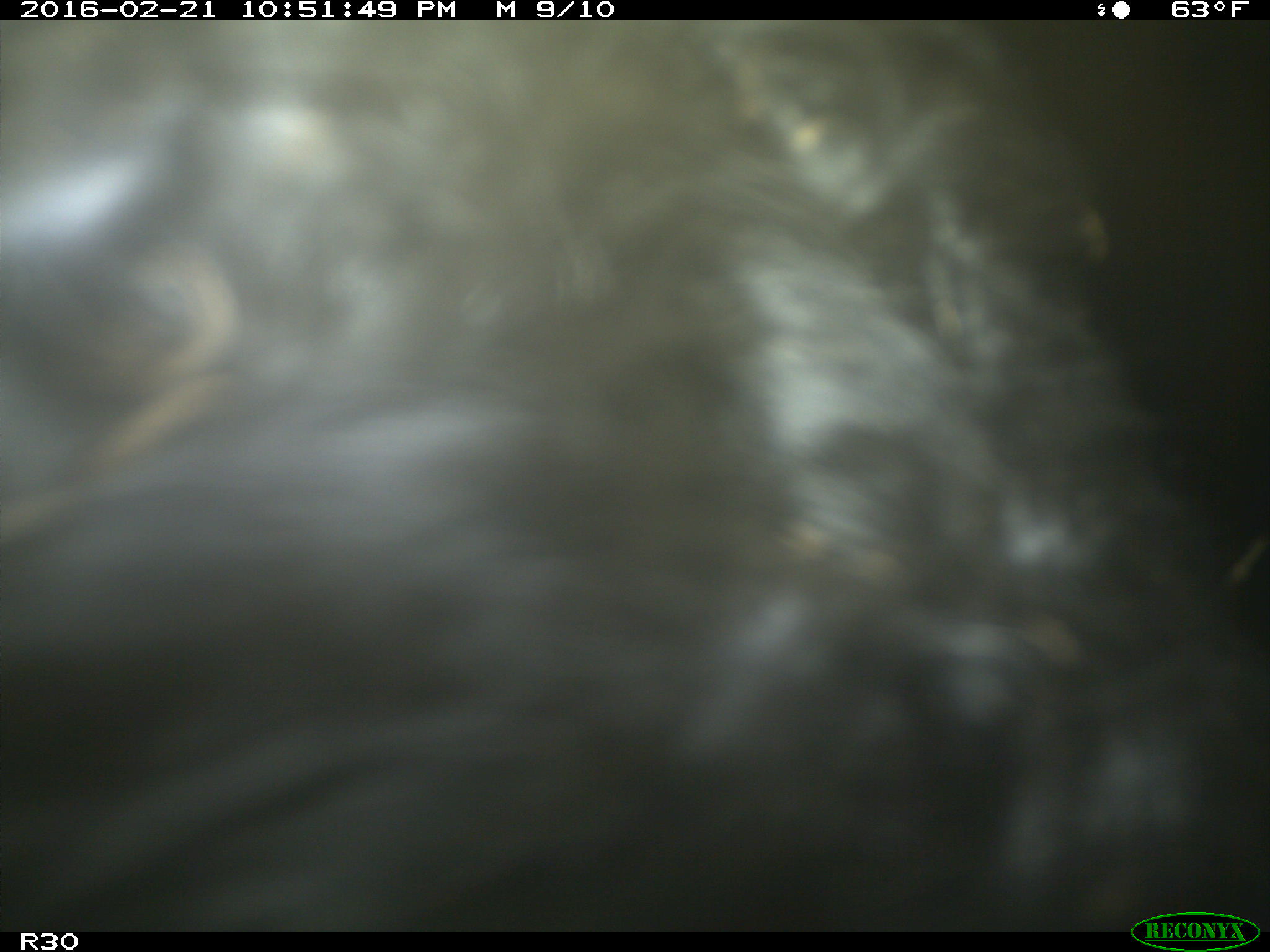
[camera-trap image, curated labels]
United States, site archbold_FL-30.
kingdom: Animalia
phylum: Chordata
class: Mammalia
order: Artiodactyla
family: Bovidae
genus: Bos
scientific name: Bos taurus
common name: domestic cow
Bos taurus (domestic cow).